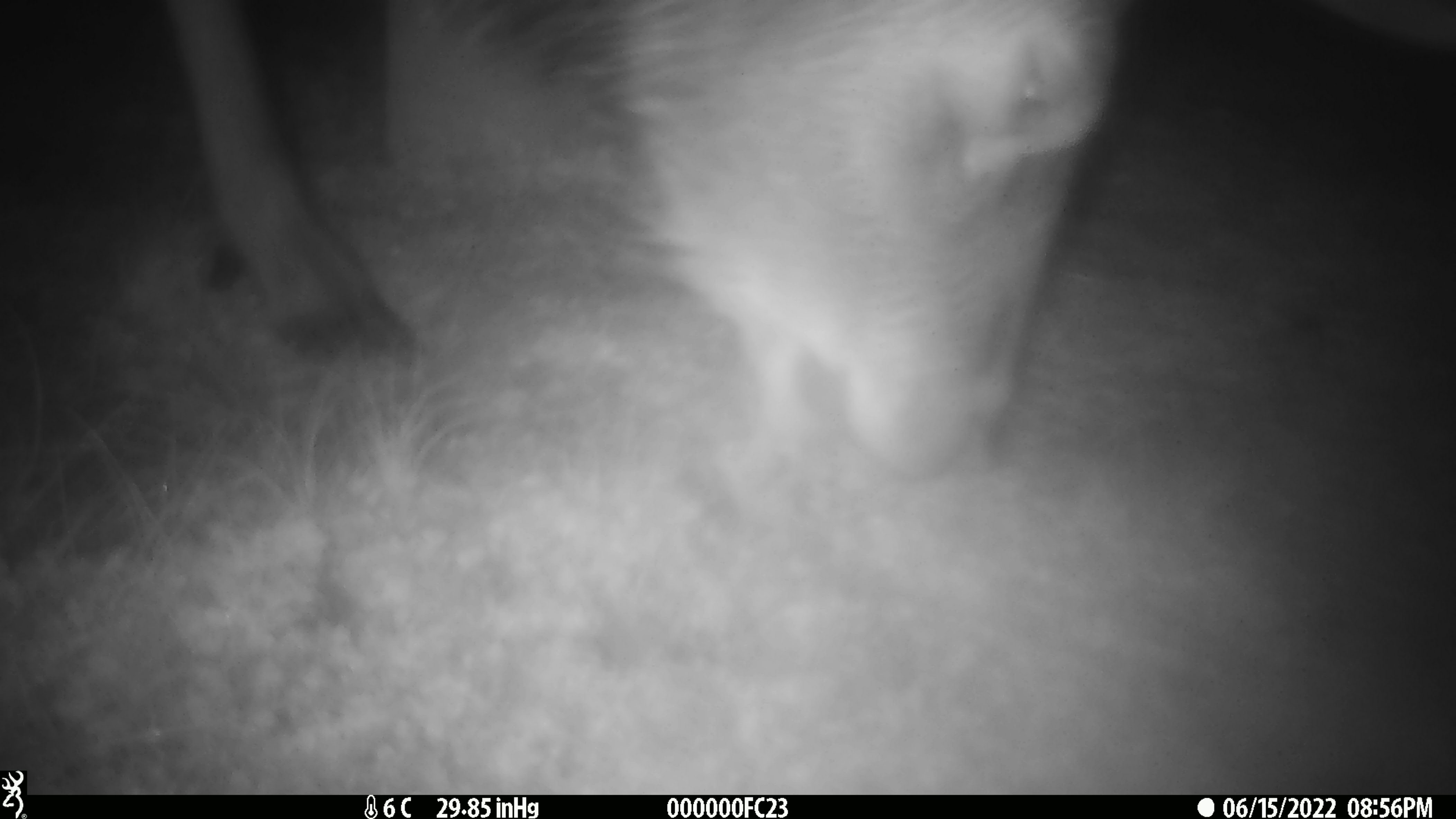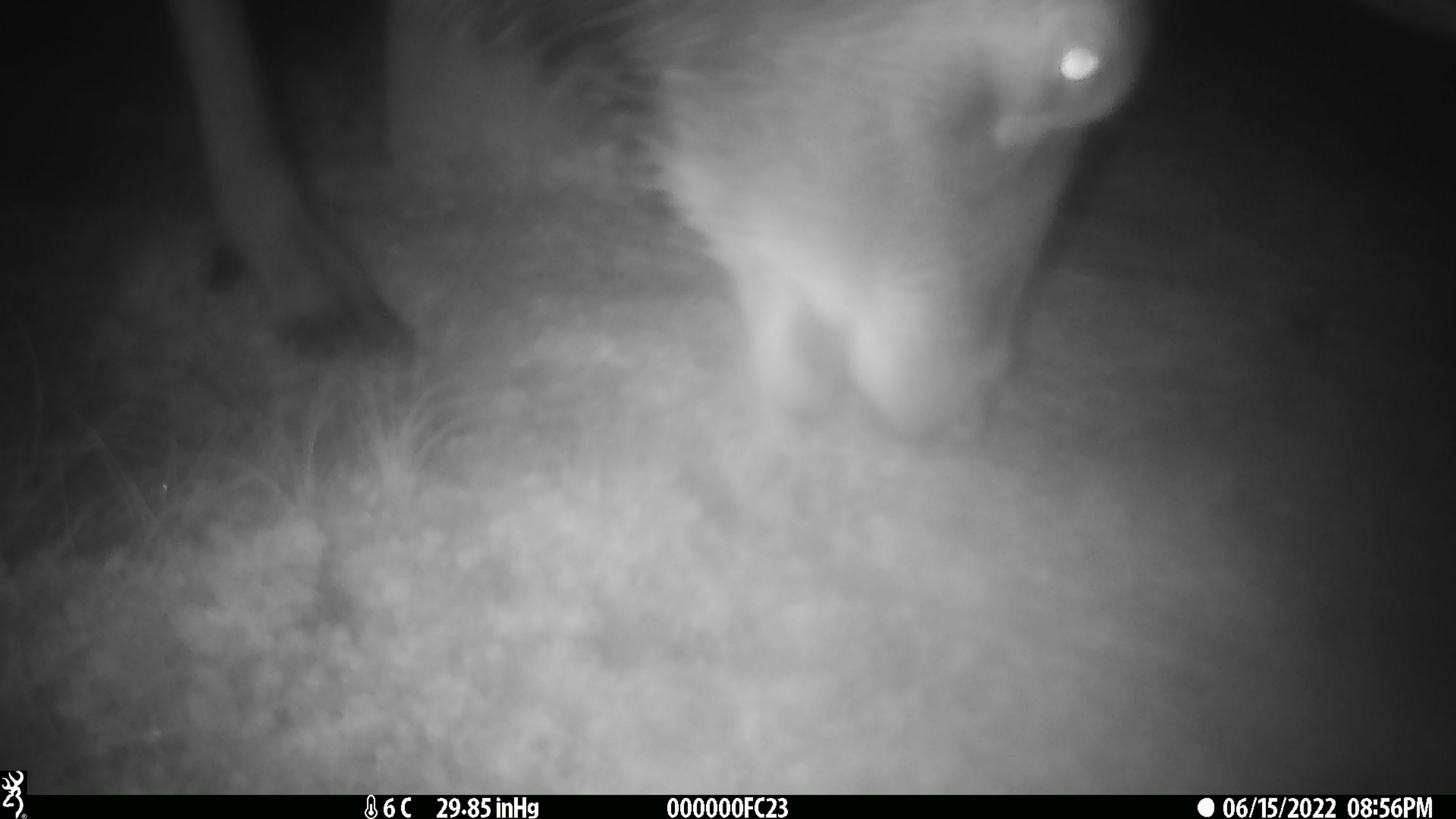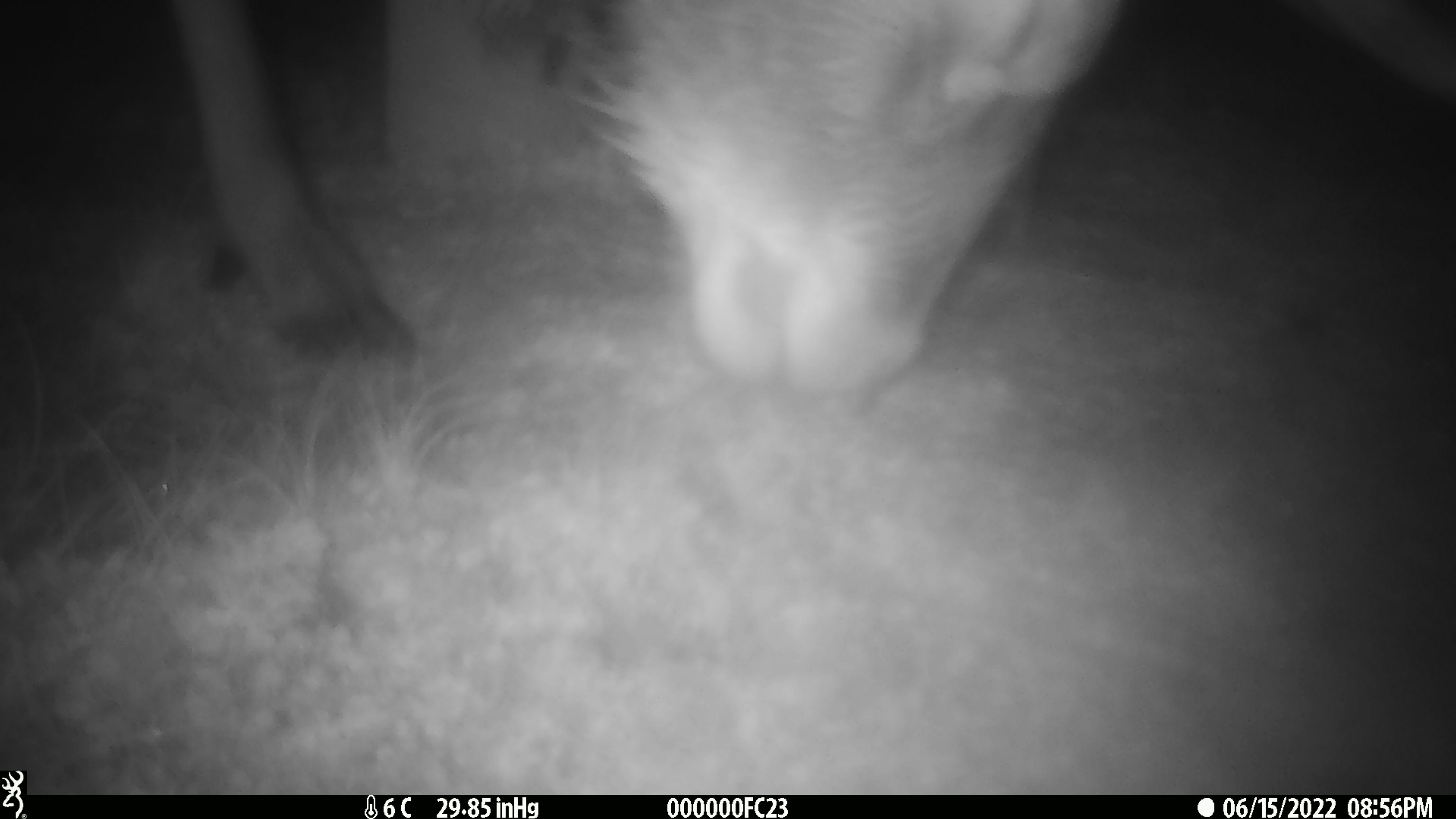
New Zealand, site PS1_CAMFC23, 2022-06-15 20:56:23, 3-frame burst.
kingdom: Animalia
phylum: Chordata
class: Mammalia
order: Artiodactyla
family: Cervidae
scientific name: Cervidae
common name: deer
Deer (Cervidae).